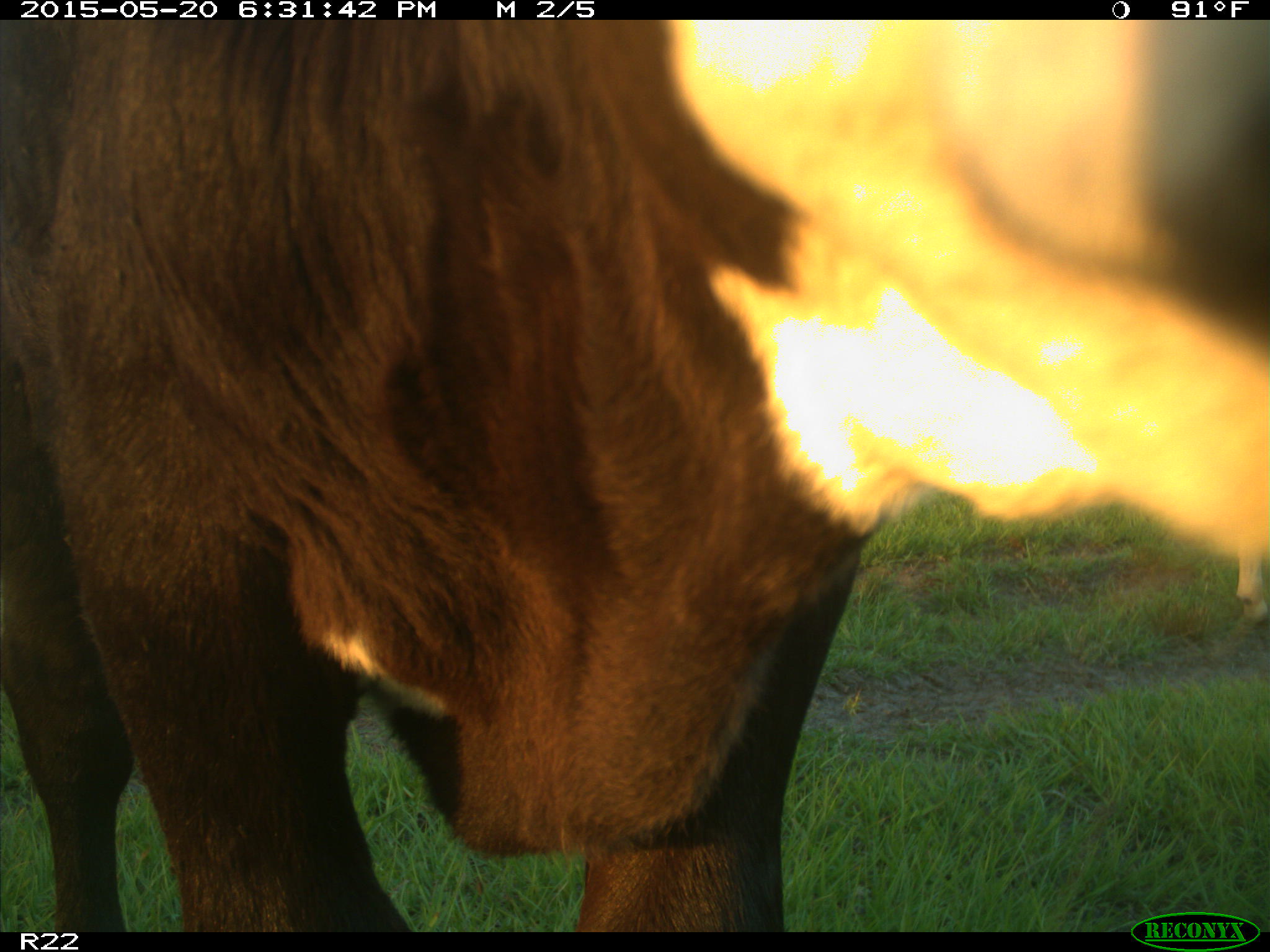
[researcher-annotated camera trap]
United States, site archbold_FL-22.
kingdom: Animalia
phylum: Chordata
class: Mammalia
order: Artiodactyla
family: Bovidae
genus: Bos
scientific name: Bos taurus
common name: domestic cow